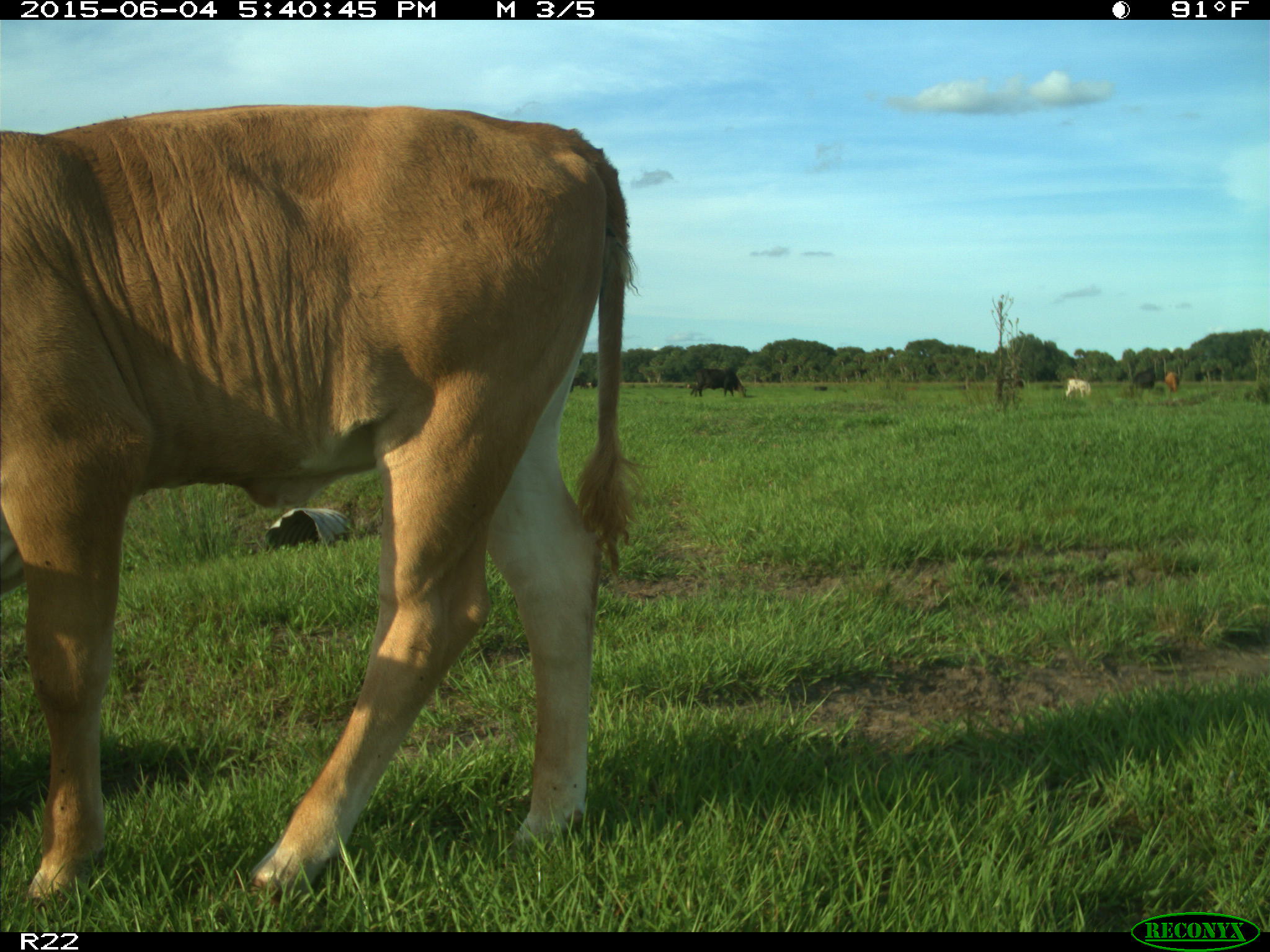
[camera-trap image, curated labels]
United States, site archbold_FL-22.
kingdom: Animalia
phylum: Chordata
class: Mammalia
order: Artiodactyla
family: Bovidae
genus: Bos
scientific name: Bos taurus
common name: domestic cow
Bos taurus (domestic cow).